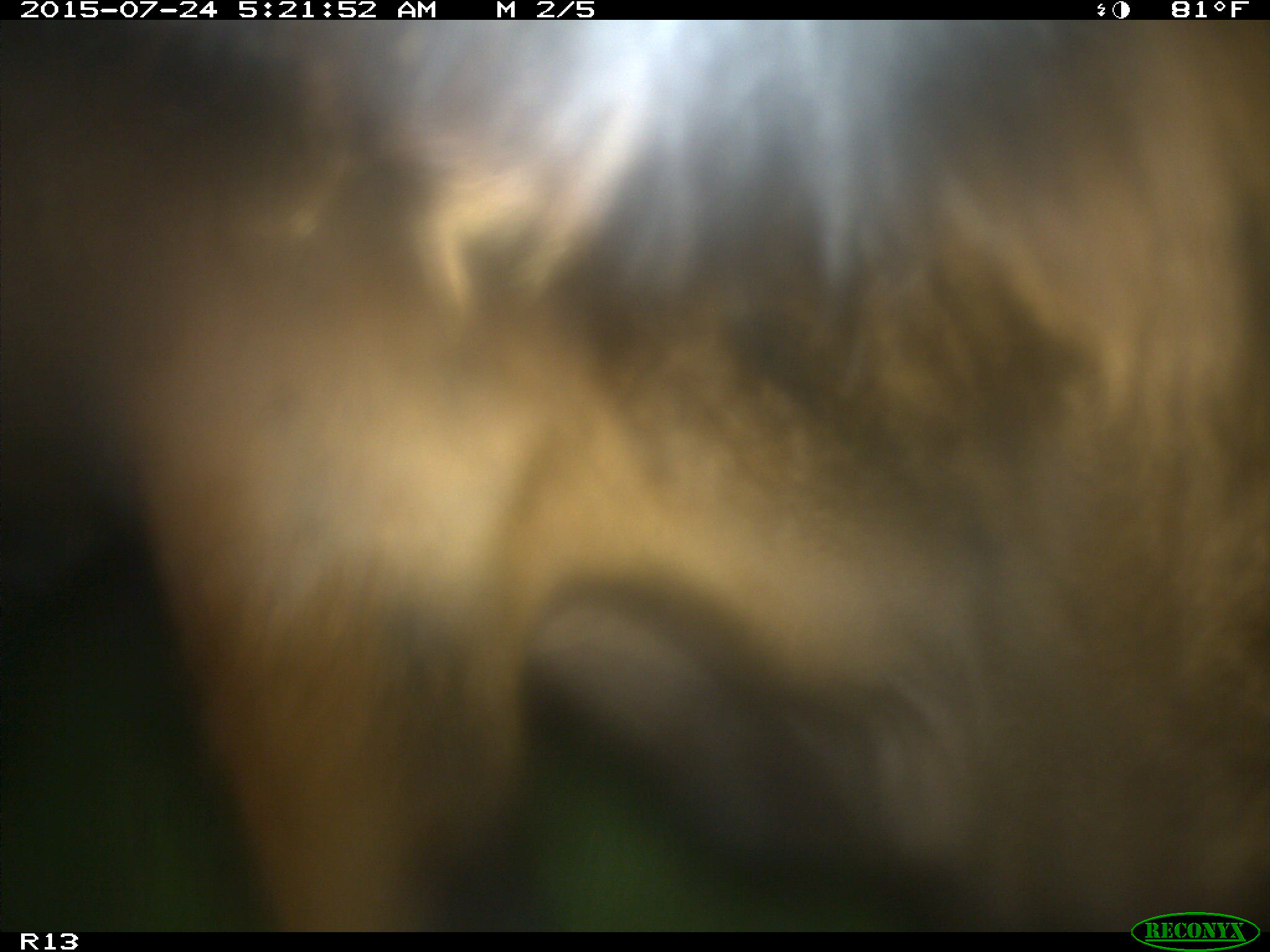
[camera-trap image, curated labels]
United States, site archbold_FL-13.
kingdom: Animalia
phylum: Chordata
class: Mammalia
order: Artiodactyla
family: Bovidae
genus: Bos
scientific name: Bos taurus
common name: domestic cow